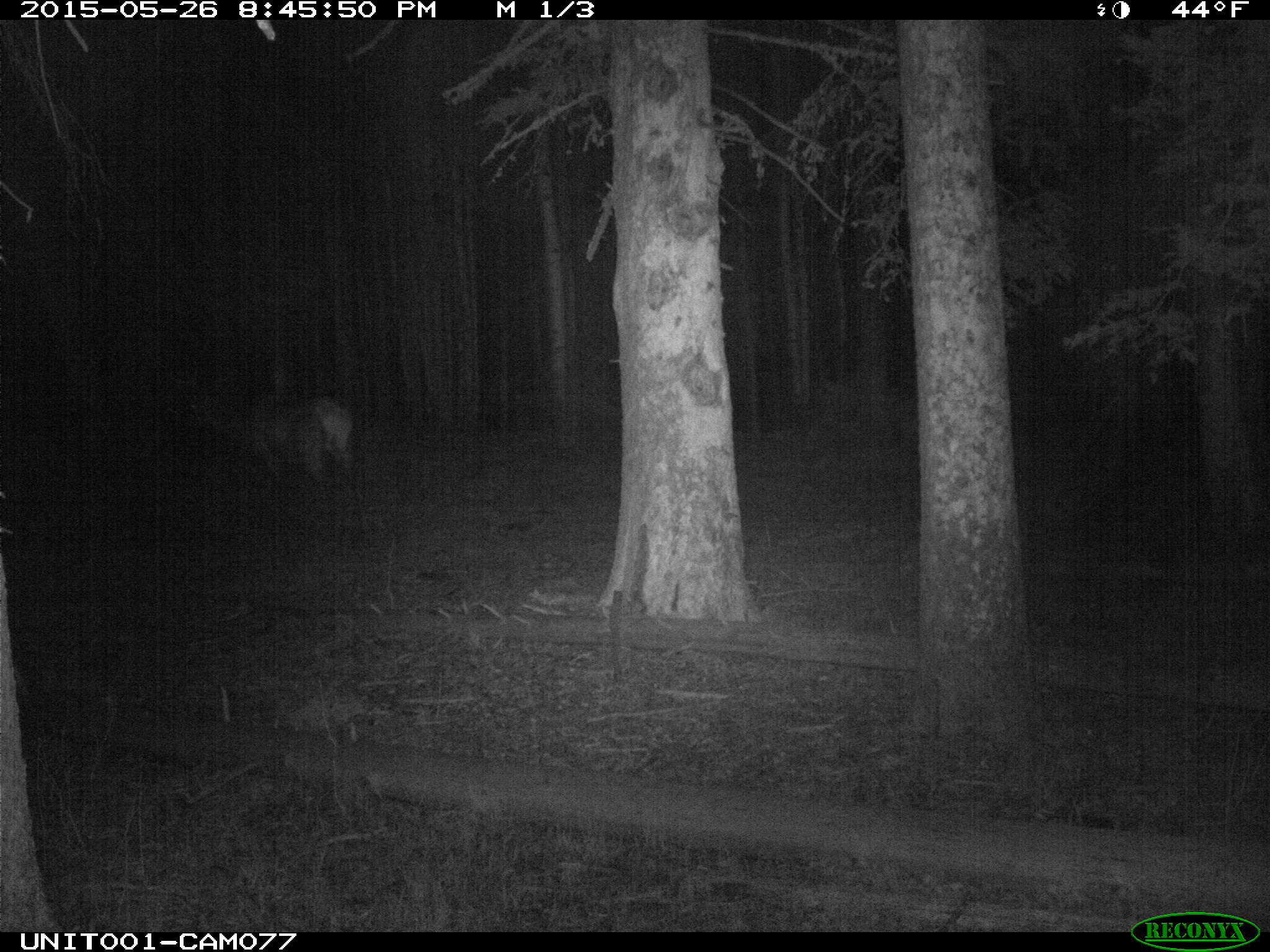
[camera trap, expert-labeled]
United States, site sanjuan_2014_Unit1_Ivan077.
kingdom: Animalia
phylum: Chordata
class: Mammalia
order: Artiodactyla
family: Cervidae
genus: Cervus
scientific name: Cervus elaphus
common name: red deer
Cervus elaphus (red deer).